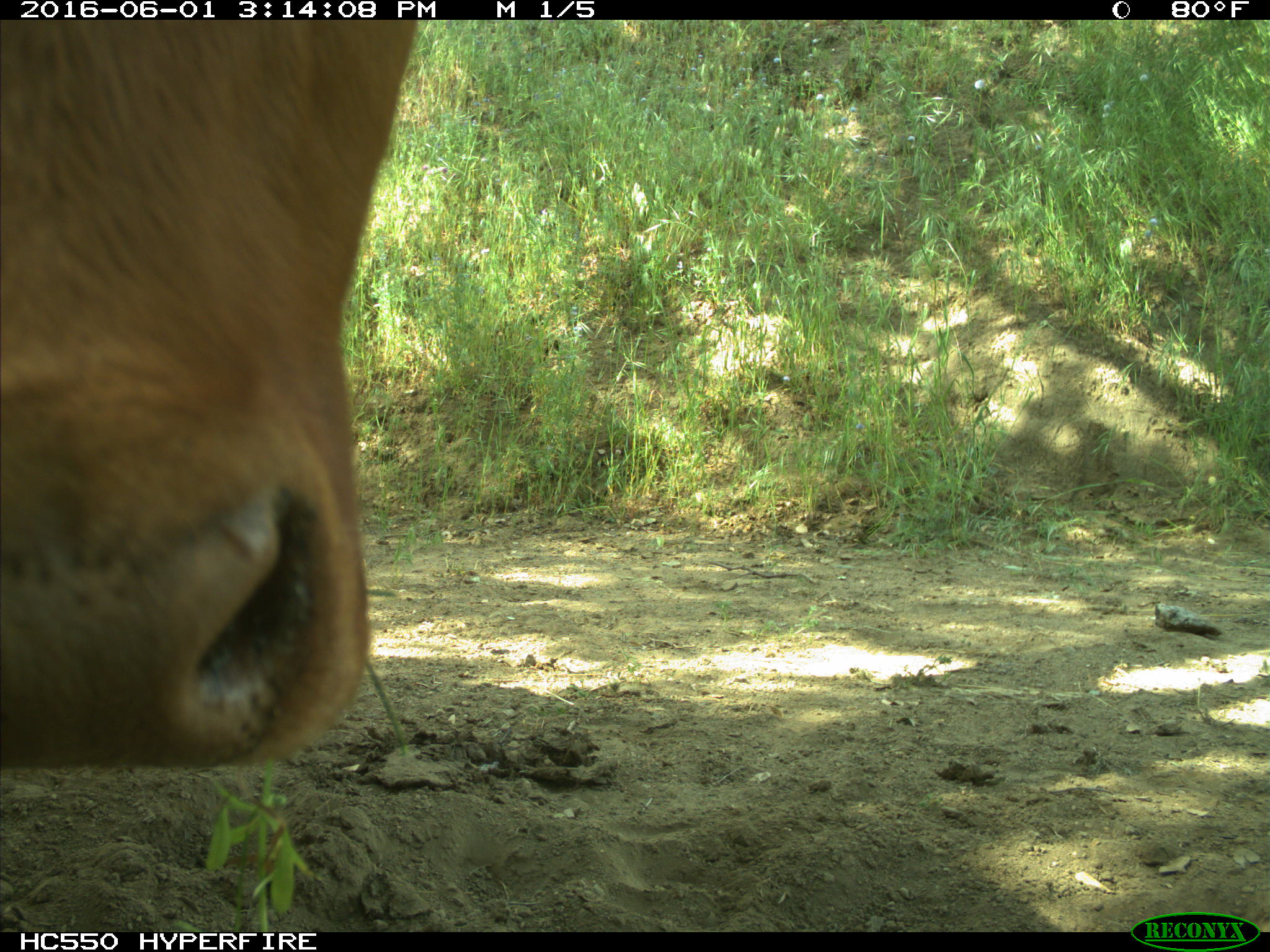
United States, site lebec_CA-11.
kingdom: Animalia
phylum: Chordata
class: Mammalia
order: Artiodactyla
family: Bovidae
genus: Bos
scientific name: Bos taurus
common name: domestic cow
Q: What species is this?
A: Bos taurus (domestic cow).